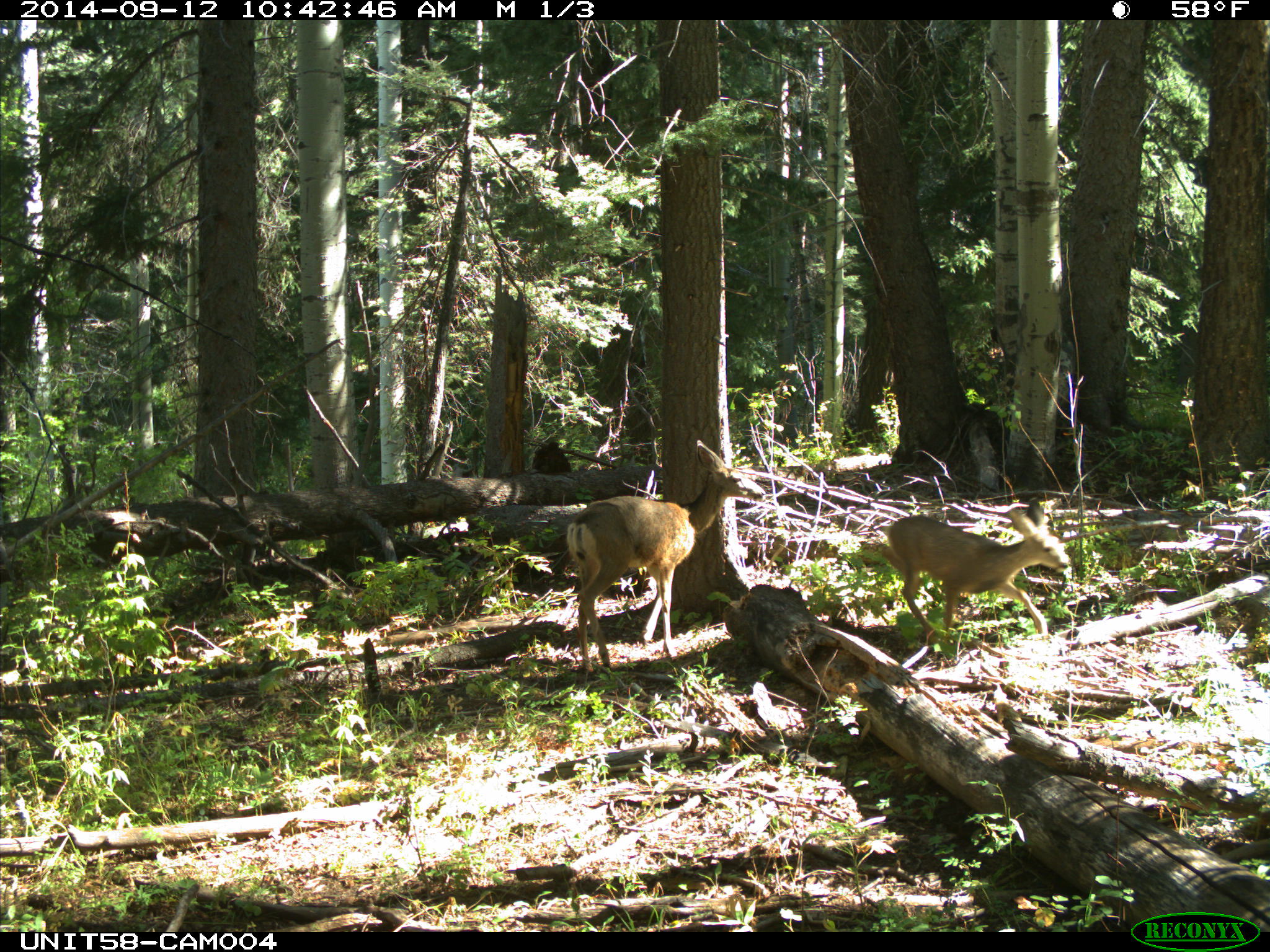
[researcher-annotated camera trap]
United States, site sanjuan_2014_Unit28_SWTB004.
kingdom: Animalia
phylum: Chordata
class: Mammalia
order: Artiodactyla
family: Cervidae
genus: Odocoileus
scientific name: Odocoileus hemionus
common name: mule deer